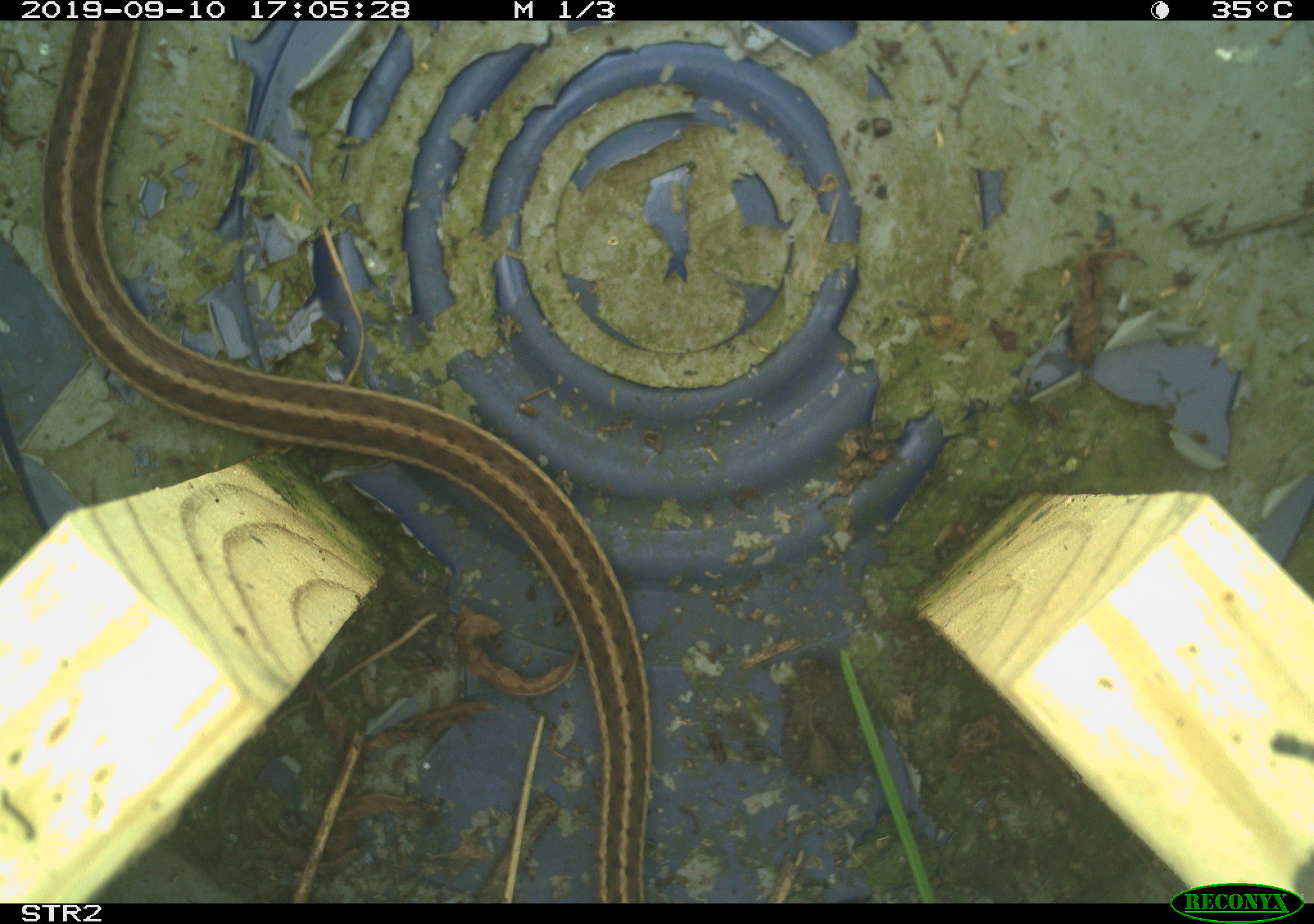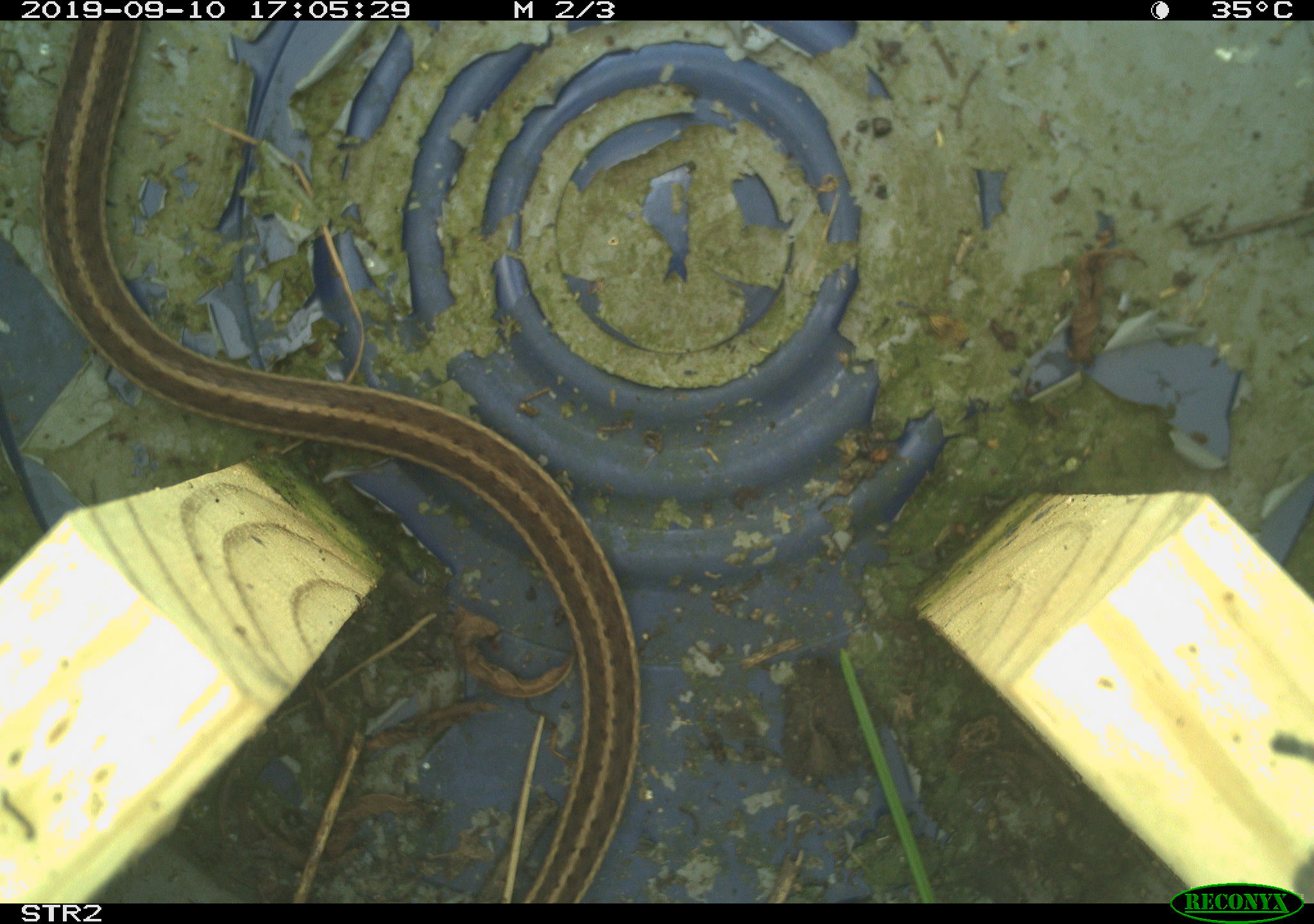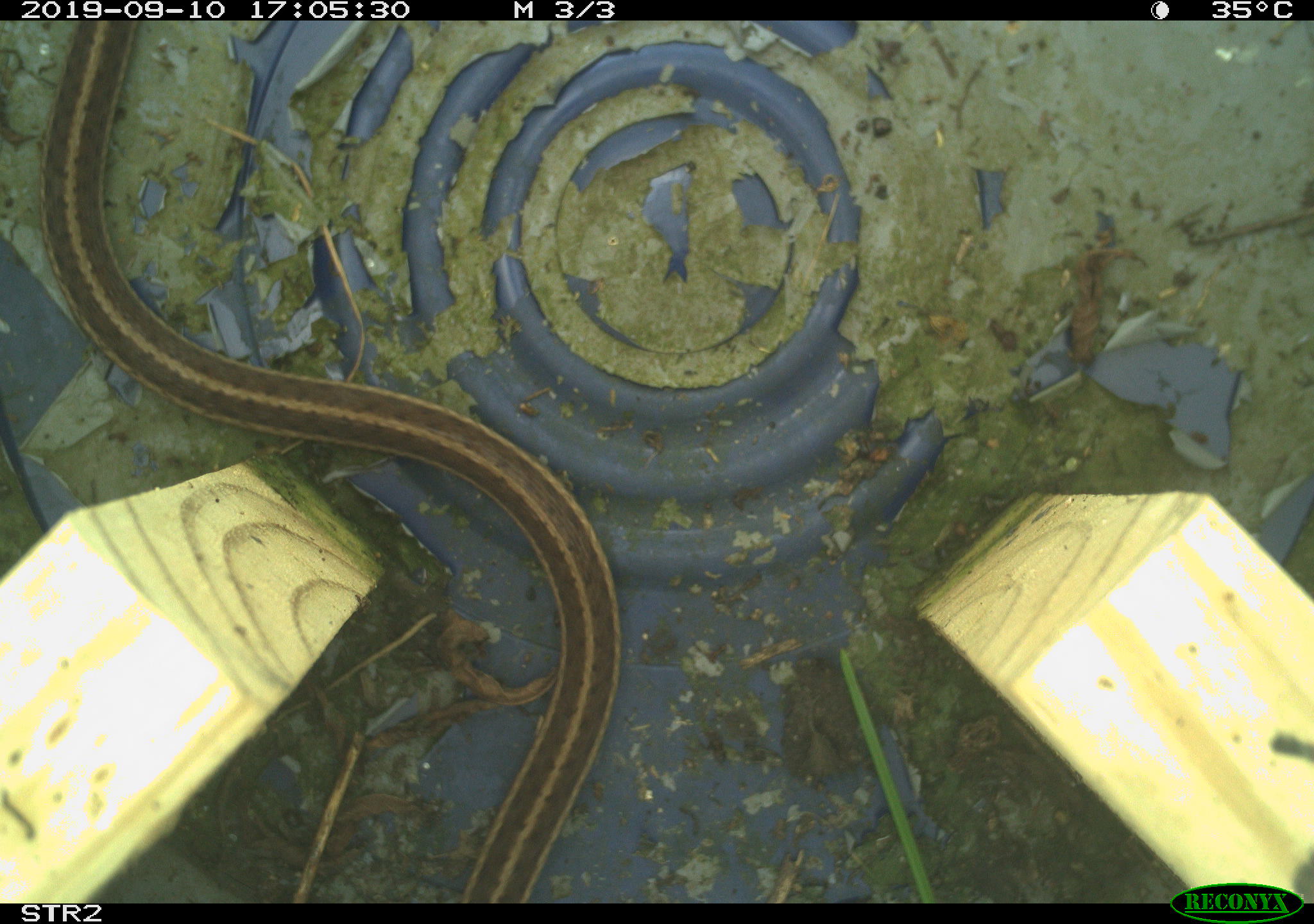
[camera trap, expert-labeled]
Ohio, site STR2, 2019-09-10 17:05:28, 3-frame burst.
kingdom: Animalia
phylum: Chordata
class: Reptilia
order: Squamata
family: Colubridae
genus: Thamnophis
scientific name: Thamnophis sirtalis sirtalis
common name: eastern gartersnake